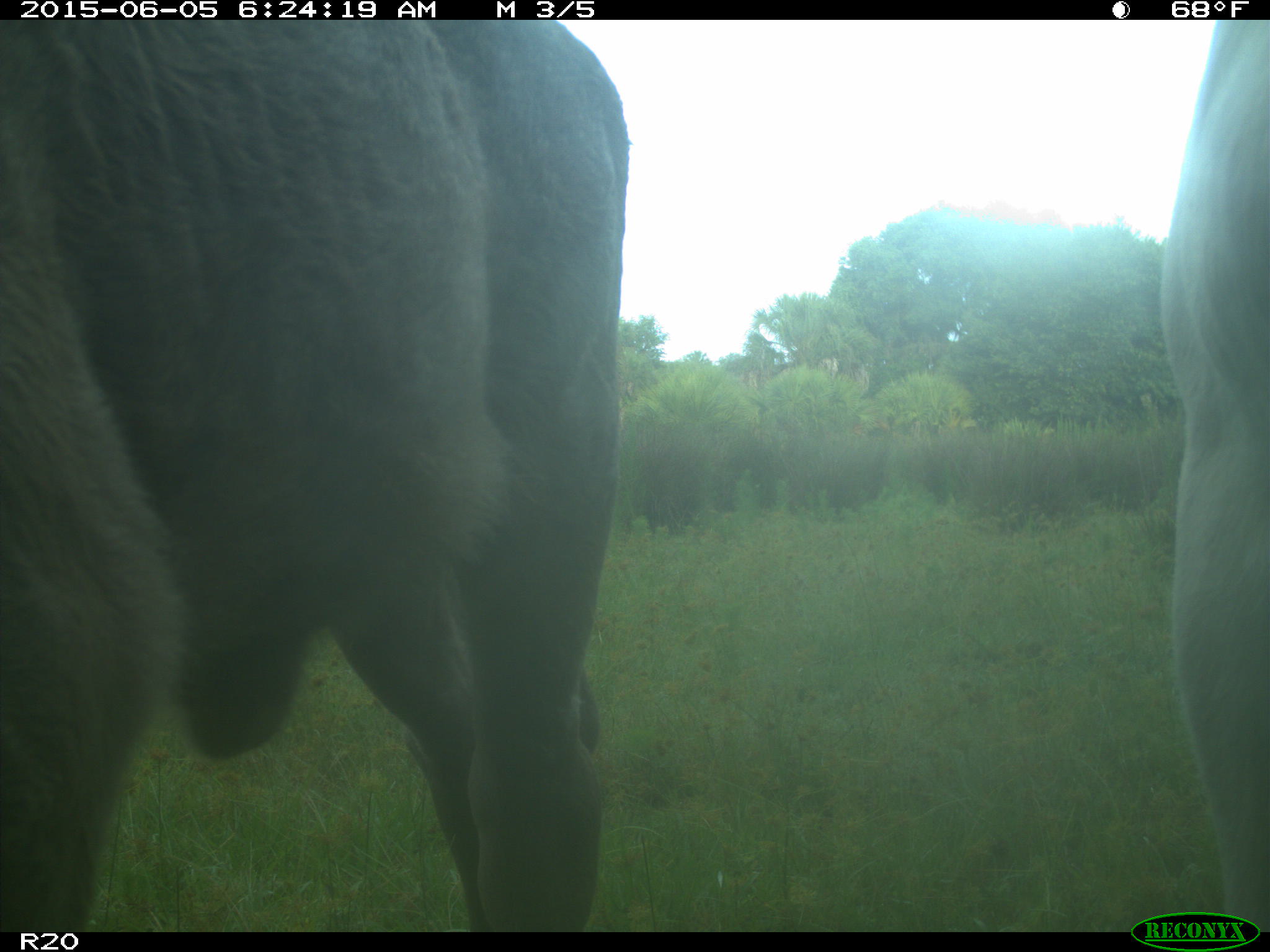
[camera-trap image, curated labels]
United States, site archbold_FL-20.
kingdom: Animalia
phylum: Chordata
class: Mammalia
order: Artiodactyla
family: Bovidae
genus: Bos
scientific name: Bos taurus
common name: domestic cow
Bos taurus (domestic cow).